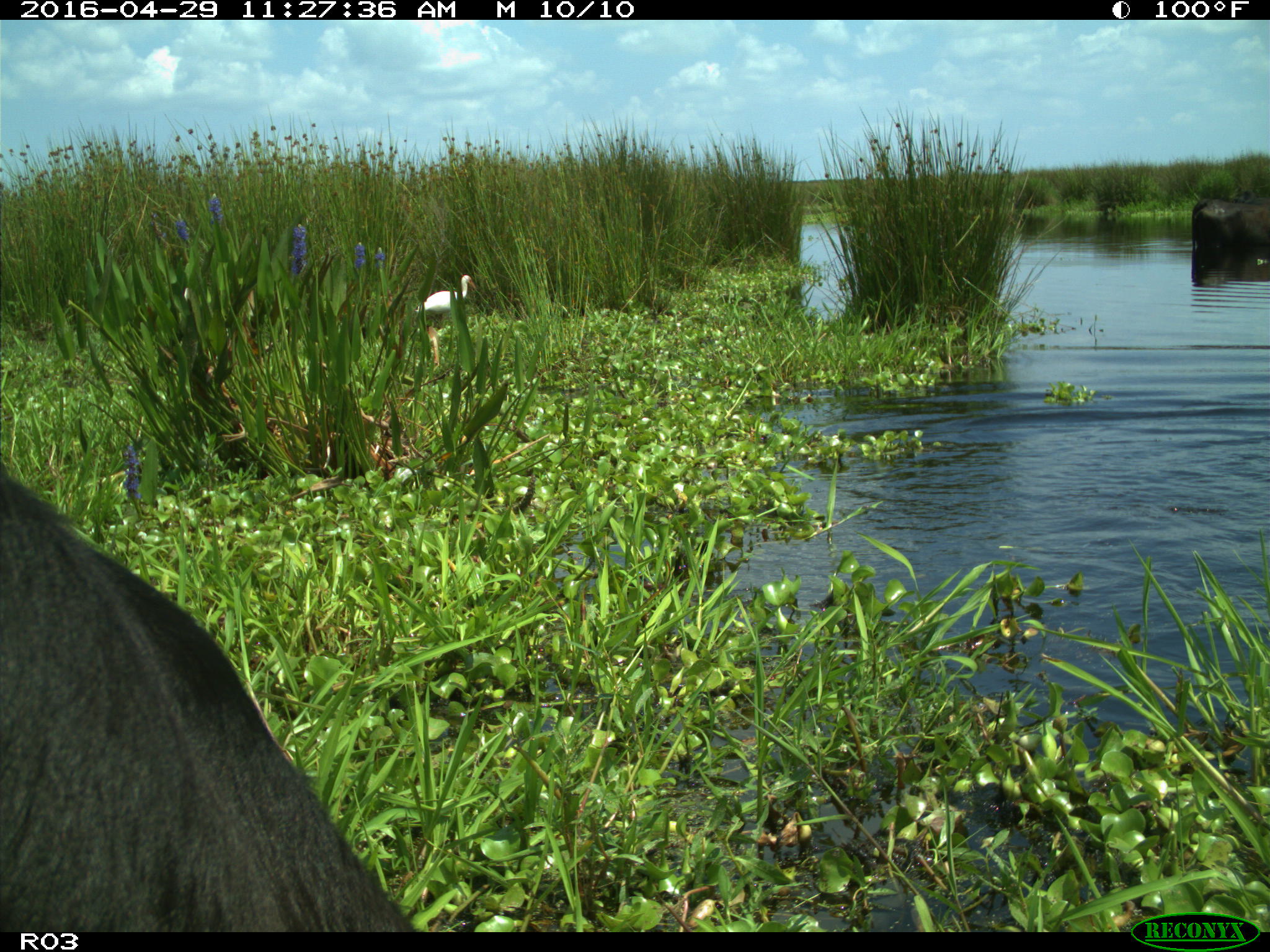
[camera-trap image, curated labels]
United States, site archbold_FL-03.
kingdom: Animalia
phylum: Chordata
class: Mammalia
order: Artiodactyla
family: Bovidae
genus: Bos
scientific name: Bos taurus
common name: domestic cow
Bos taurus (domestic cow).